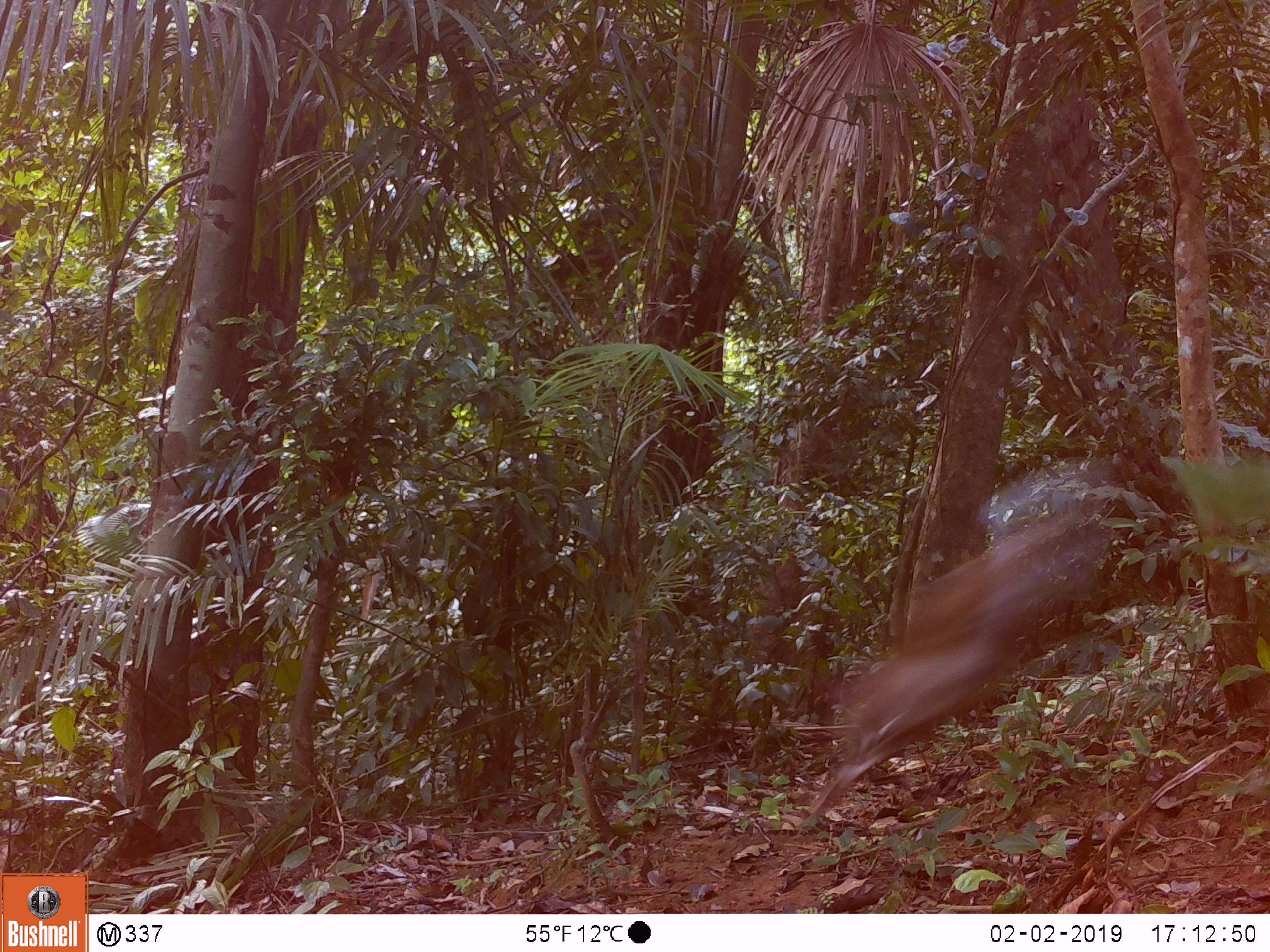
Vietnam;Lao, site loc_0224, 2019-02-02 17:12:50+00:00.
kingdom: Animalia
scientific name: Animalia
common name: animal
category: unidentified animal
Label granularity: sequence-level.